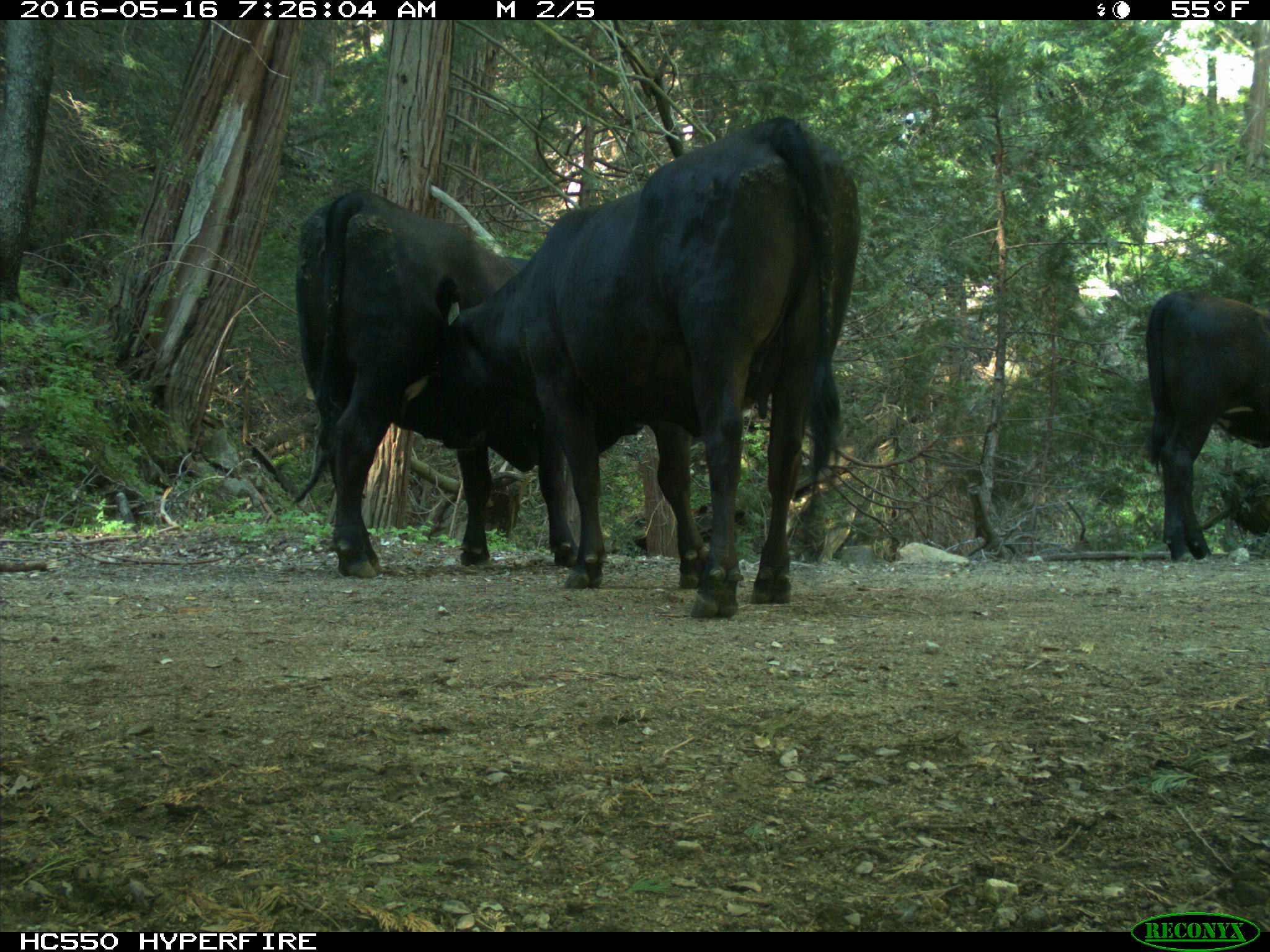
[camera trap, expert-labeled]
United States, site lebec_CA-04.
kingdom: Animalia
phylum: Chordata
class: Mammalia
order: Artiodactyla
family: Bovidae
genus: Bos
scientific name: Bos taurus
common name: domestic cow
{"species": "Bos taurus (domestic cow)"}